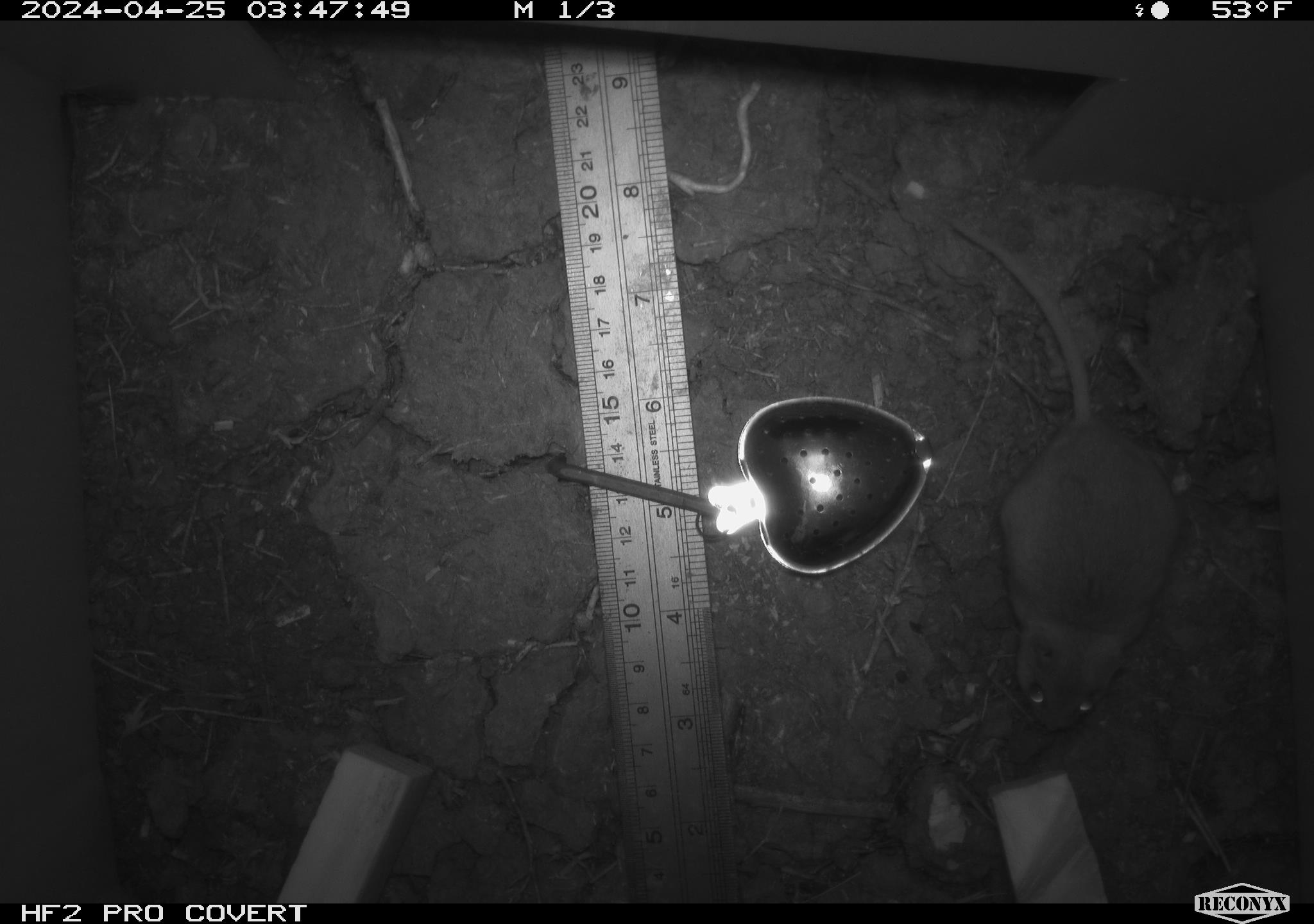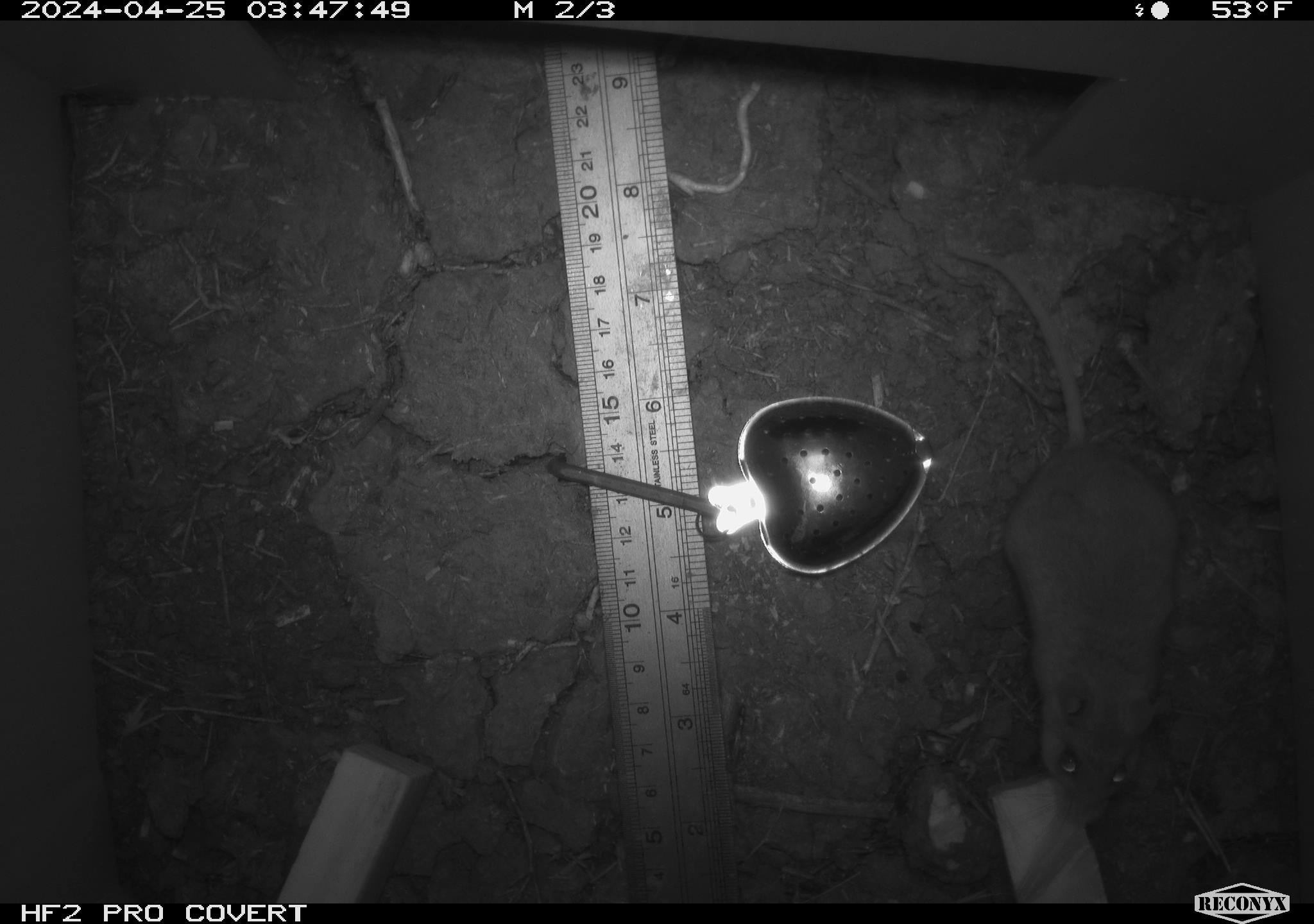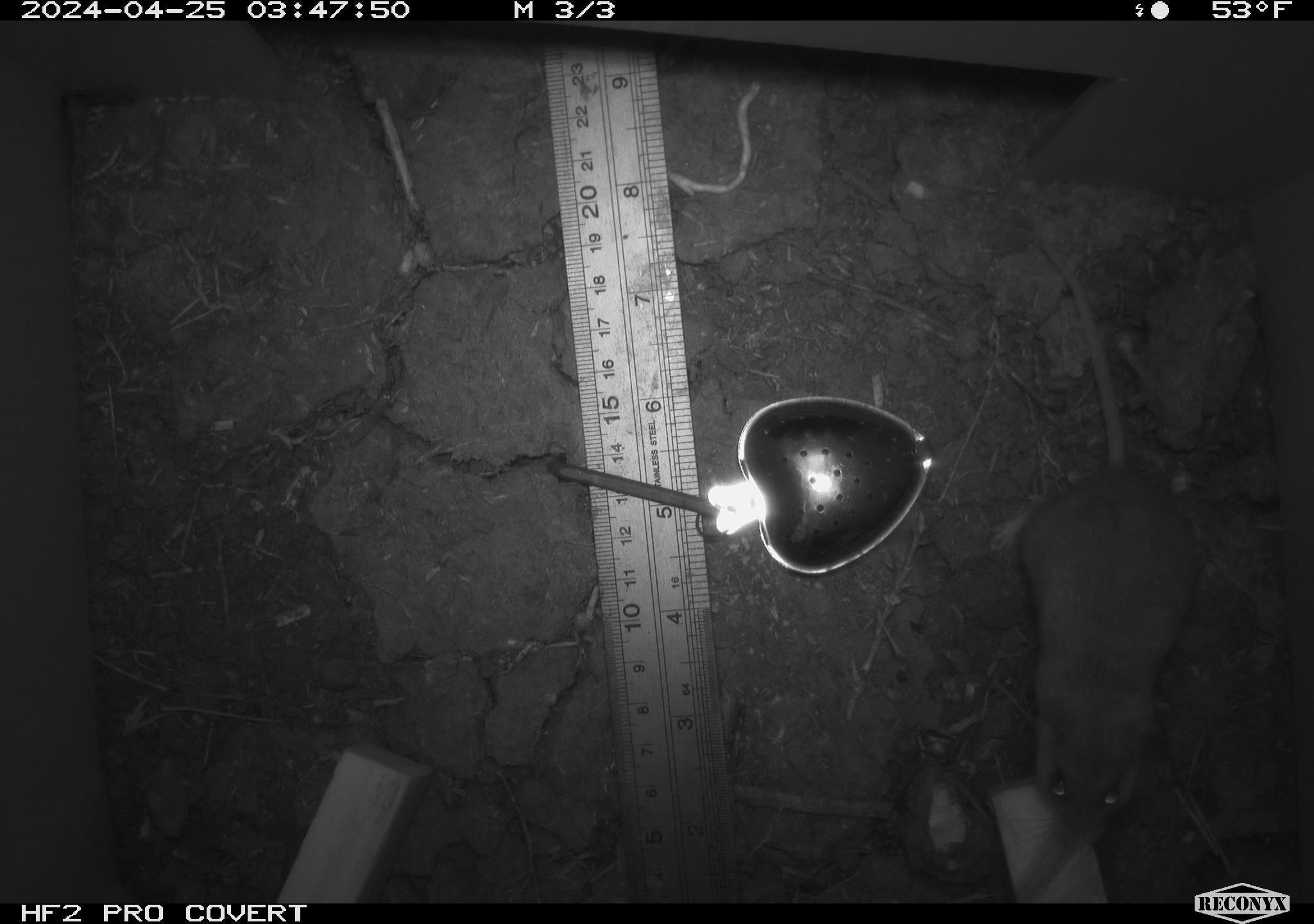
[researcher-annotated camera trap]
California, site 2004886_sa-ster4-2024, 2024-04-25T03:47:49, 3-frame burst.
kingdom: Animalia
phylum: Chordata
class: Mammalia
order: Rodentia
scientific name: Rodentia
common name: mouse species